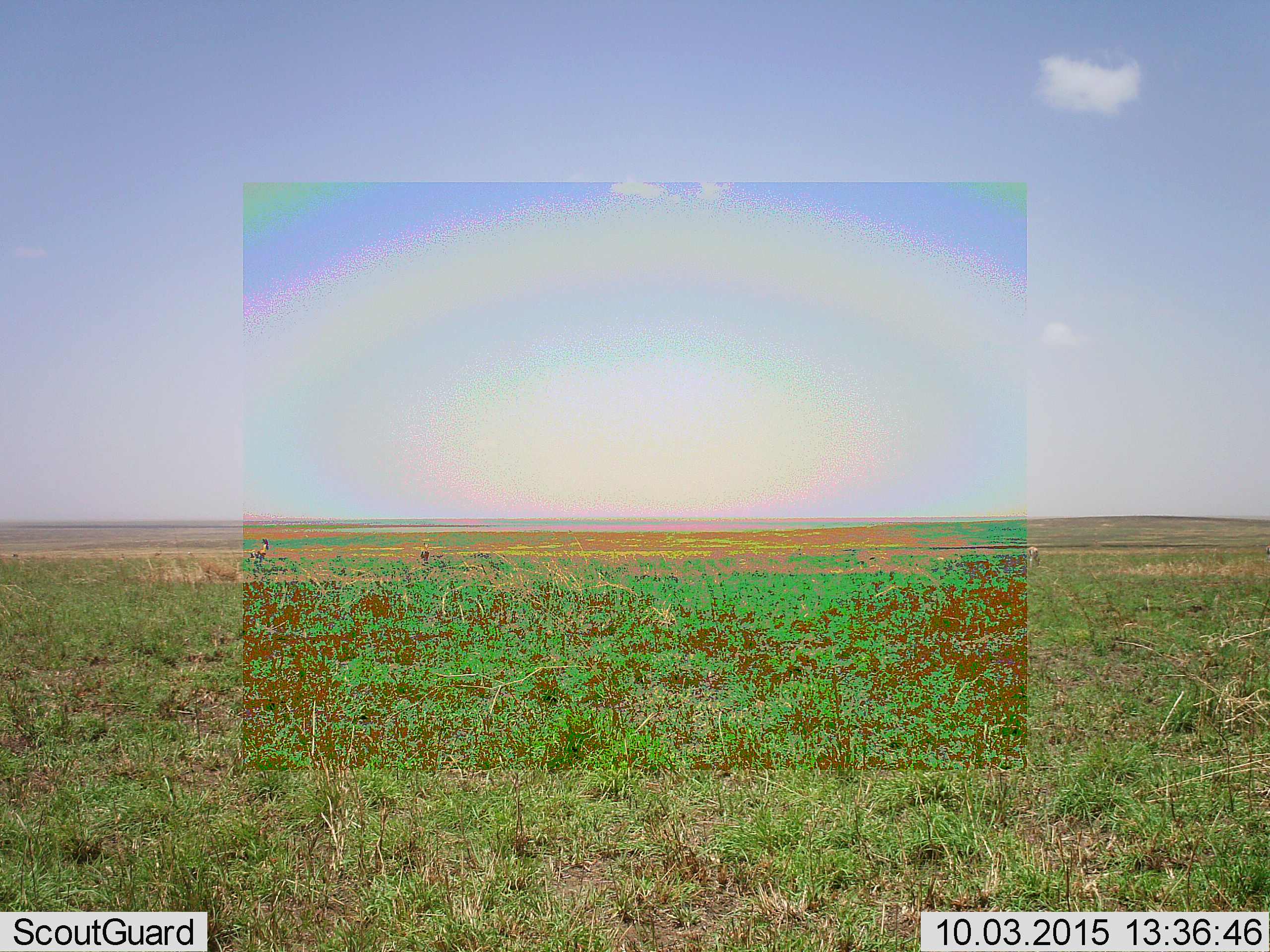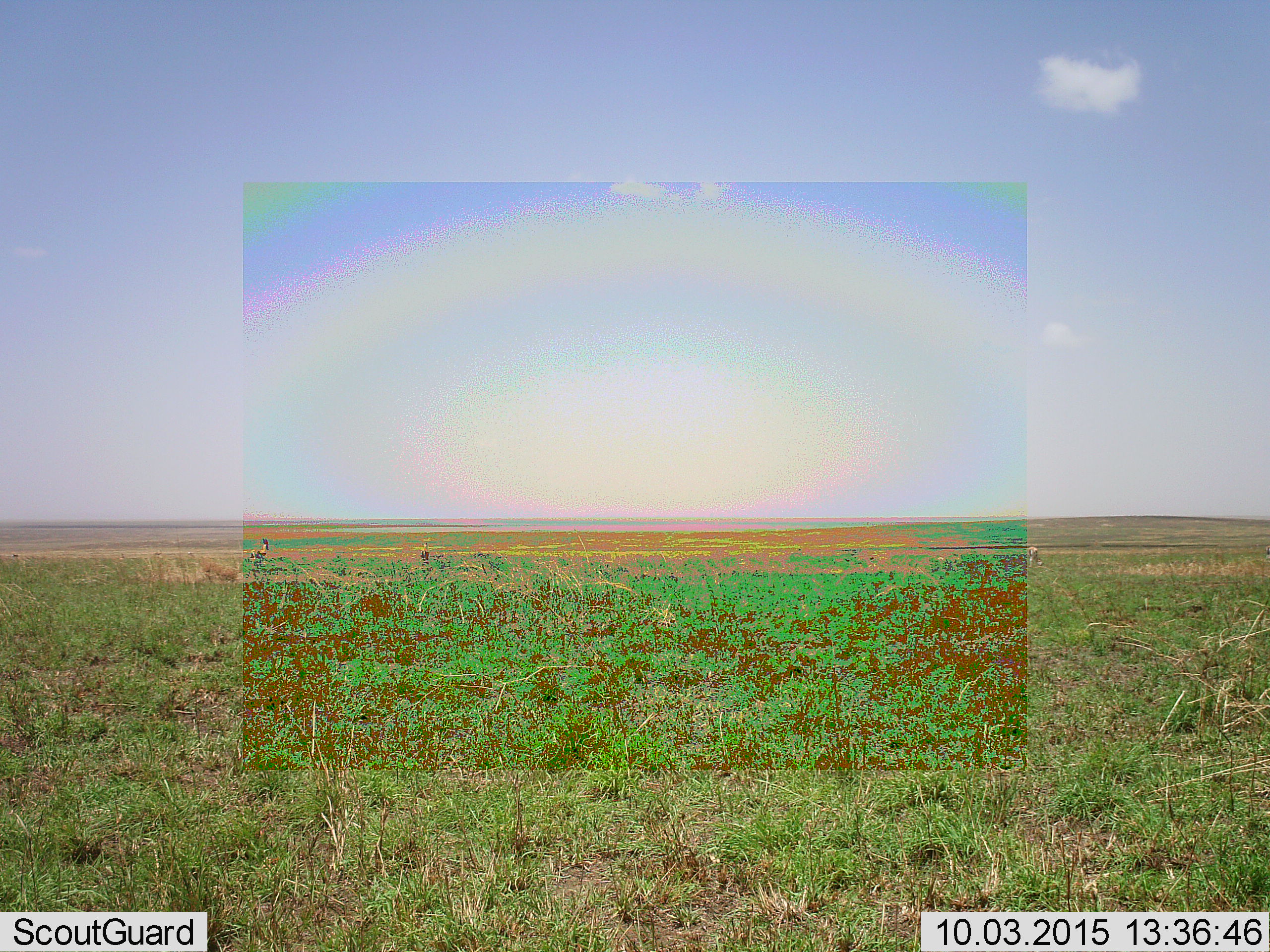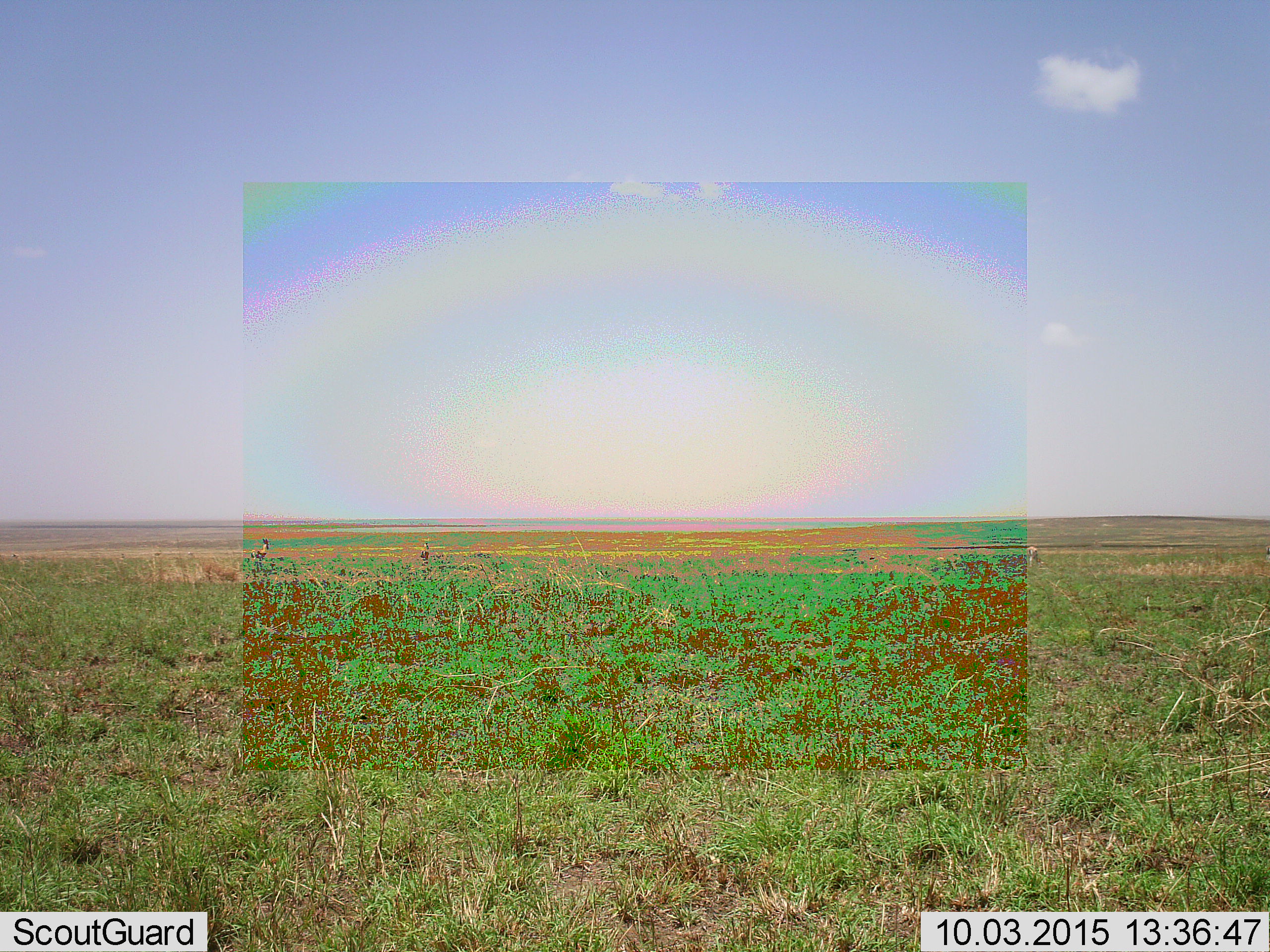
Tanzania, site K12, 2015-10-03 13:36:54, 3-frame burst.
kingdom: Animalia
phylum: Chordata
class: Mammalia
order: Artiodactyla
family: Bovidae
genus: Eudorcas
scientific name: Eudorcas thomsonii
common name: thomson's gazelle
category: gazellethomsons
Gazellethomsons (thomson's gazelle) (Eudorcas thomsonii), count 2. Behavior (volunteer vote fractions): standing 60%, resting 0%, moving 40%, interacting 0%. Young present (vote fraction): 0%. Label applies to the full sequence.